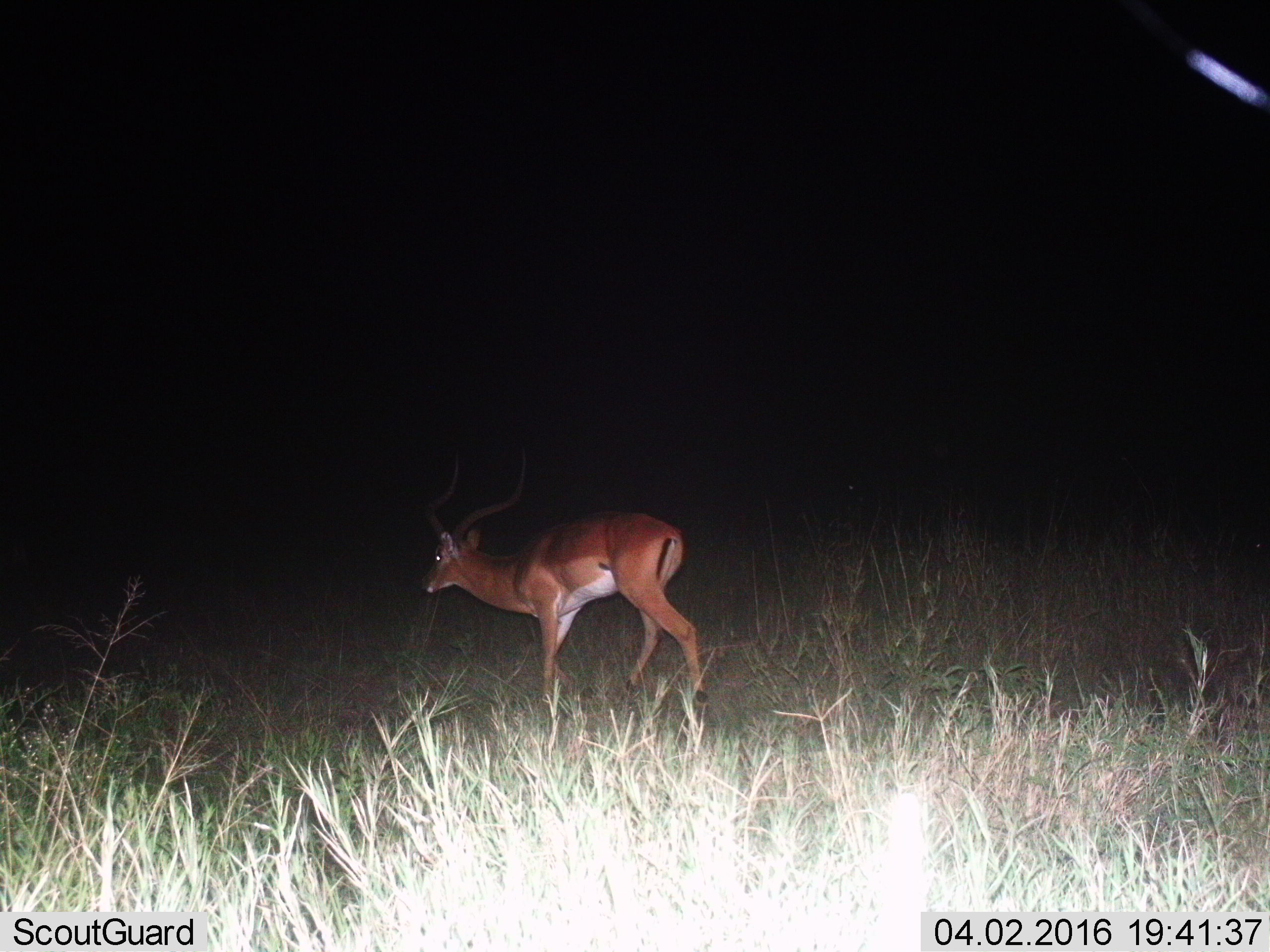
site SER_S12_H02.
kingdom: Animalia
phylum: Chordata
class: Mammalia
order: Artiodactyla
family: Bovidae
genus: Aepyceros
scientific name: Aepyceros melampus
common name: impala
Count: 1.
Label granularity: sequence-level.